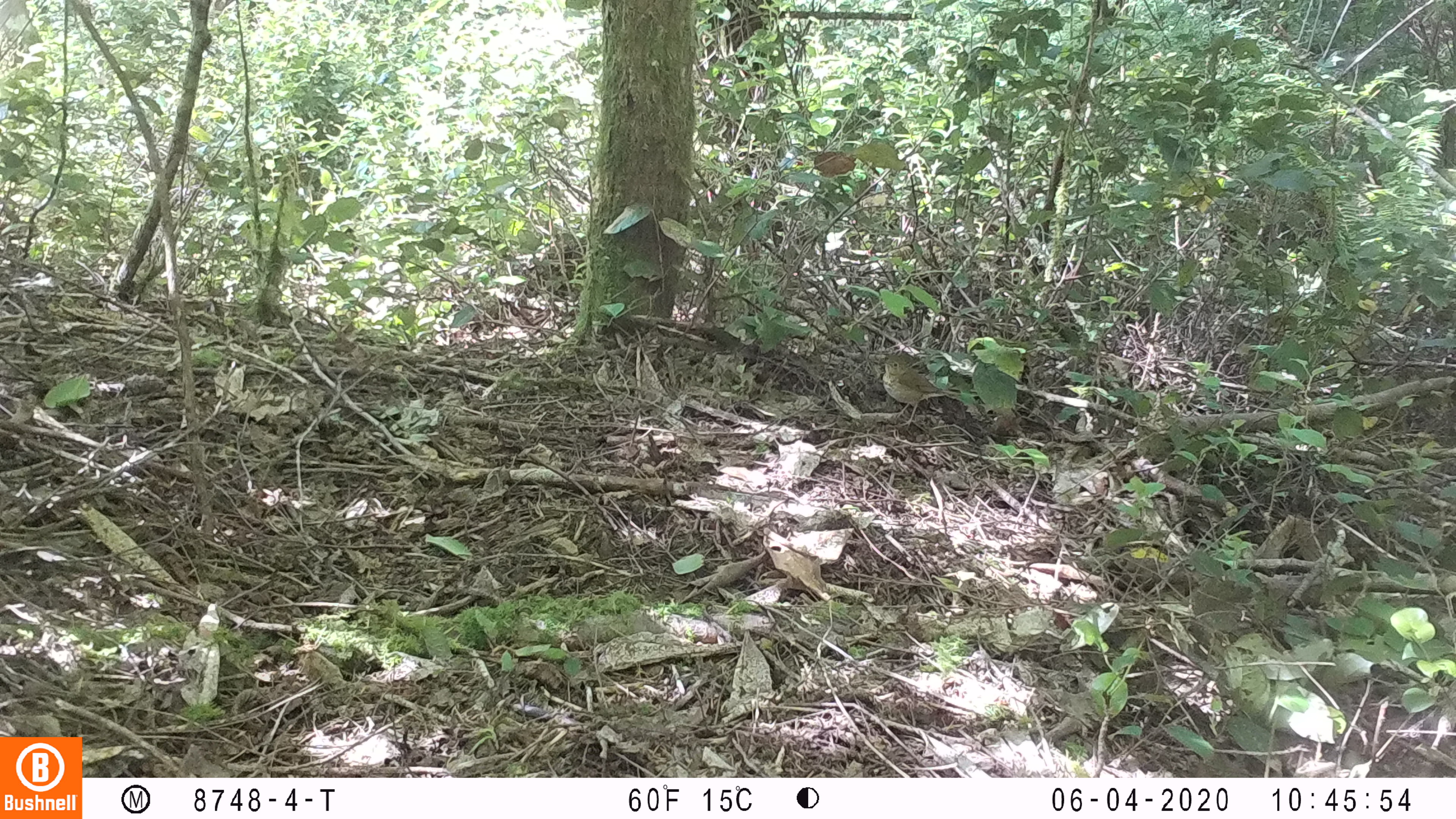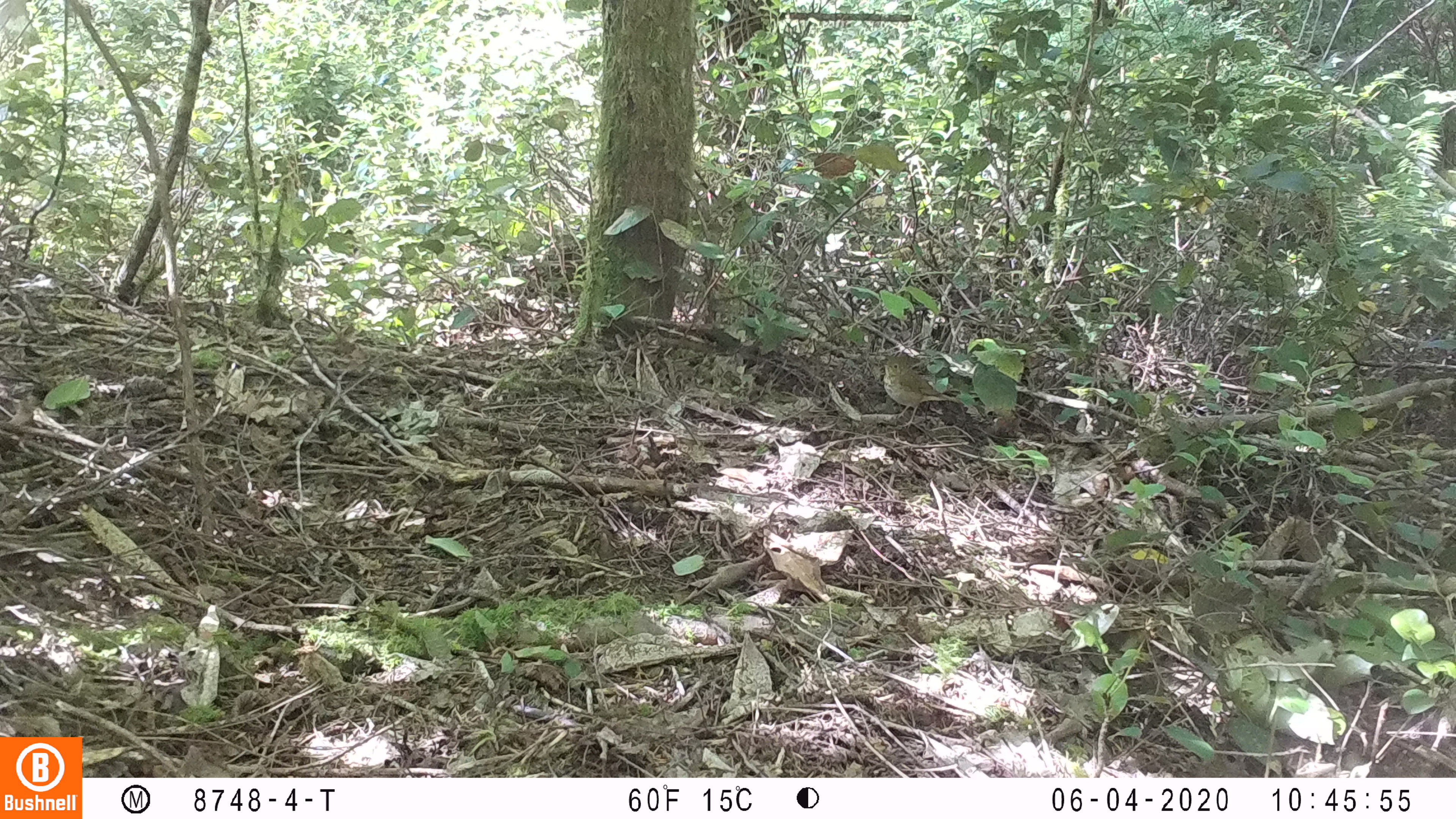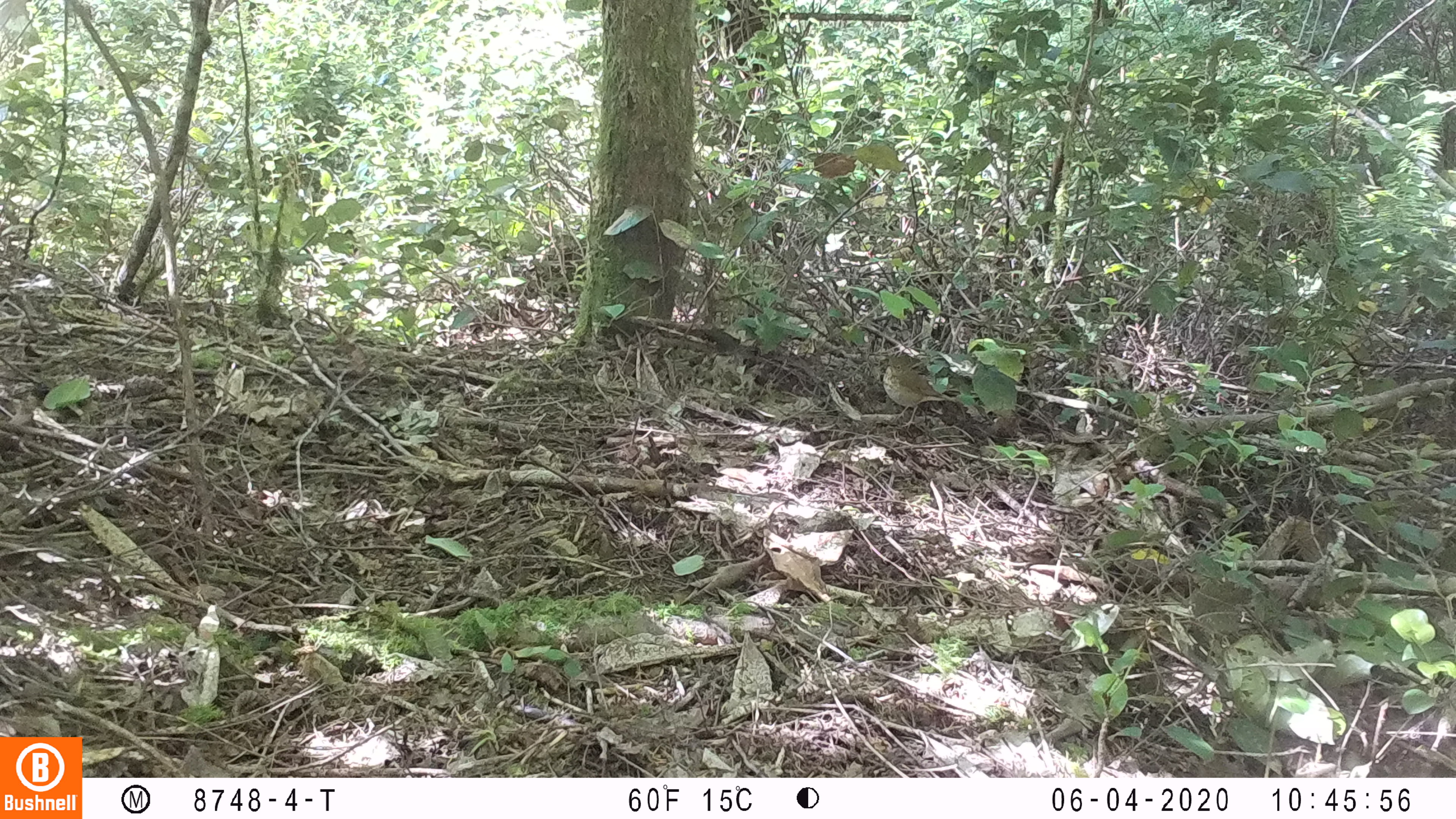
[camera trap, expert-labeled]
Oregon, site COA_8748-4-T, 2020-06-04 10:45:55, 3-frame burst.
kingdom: Animalia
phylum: Chordata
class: Aves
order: Passeriformes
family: Turdidae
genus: Catharus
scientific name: Catharus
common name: brown thrushes and nightingale-thrushes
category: catharus species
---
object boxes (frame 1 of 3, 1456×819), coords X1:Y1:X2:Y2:
catharus species: 874:350:953:430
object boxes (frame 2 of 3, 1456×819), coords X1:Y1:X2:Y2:
catharus species: 866:347:958:424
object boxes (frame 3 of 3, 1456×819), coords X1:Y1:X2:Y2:
catharus species: 878:352:959:412